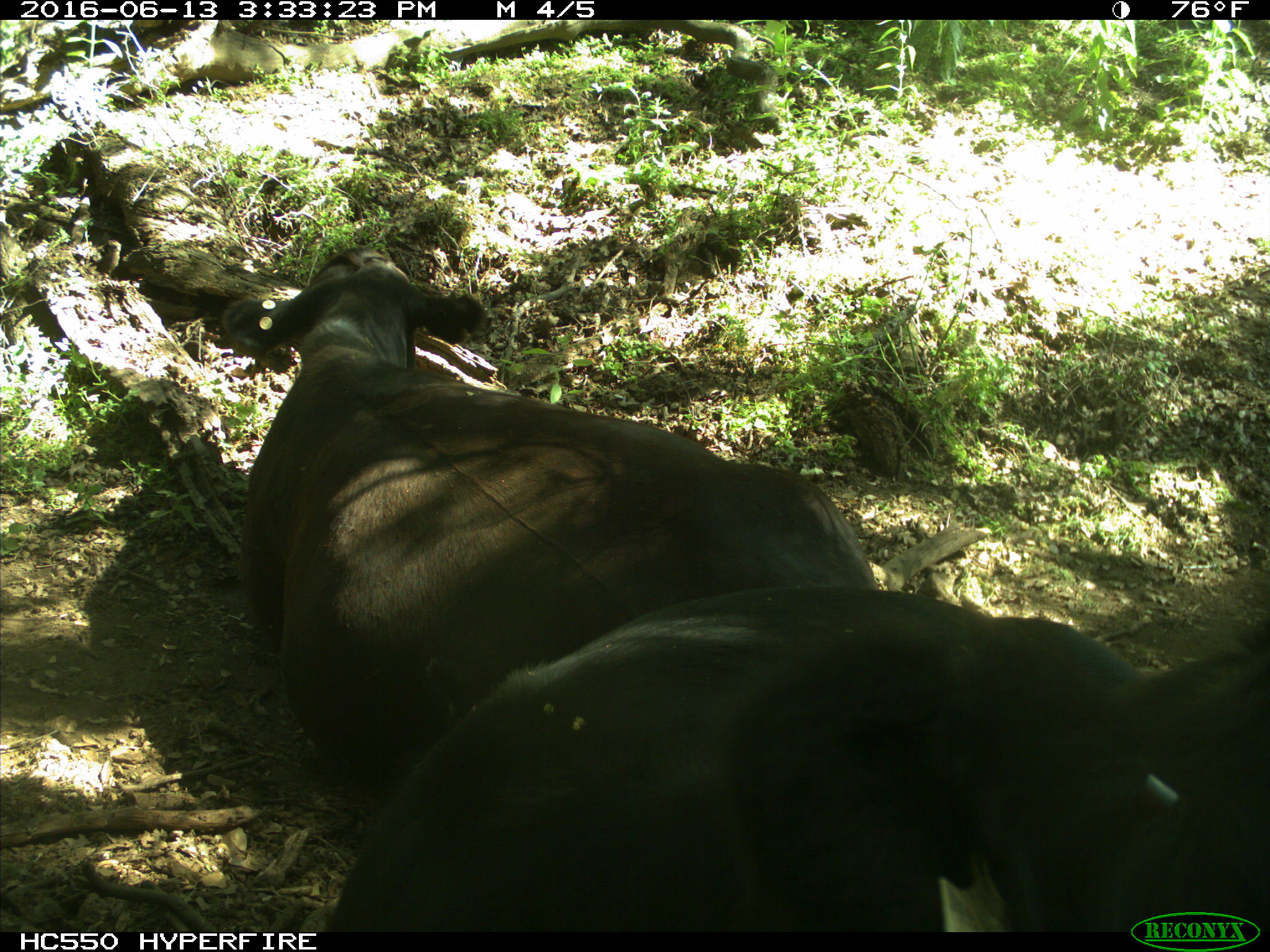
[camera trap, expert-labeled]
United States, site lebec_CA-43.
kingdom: Animalia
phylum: Chordata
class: Mammalia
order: Artiodactyla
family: Bovidae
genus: Bos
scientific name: Bos taurus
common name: domestic cow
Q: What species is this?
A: Bos taurus (domestic cow).